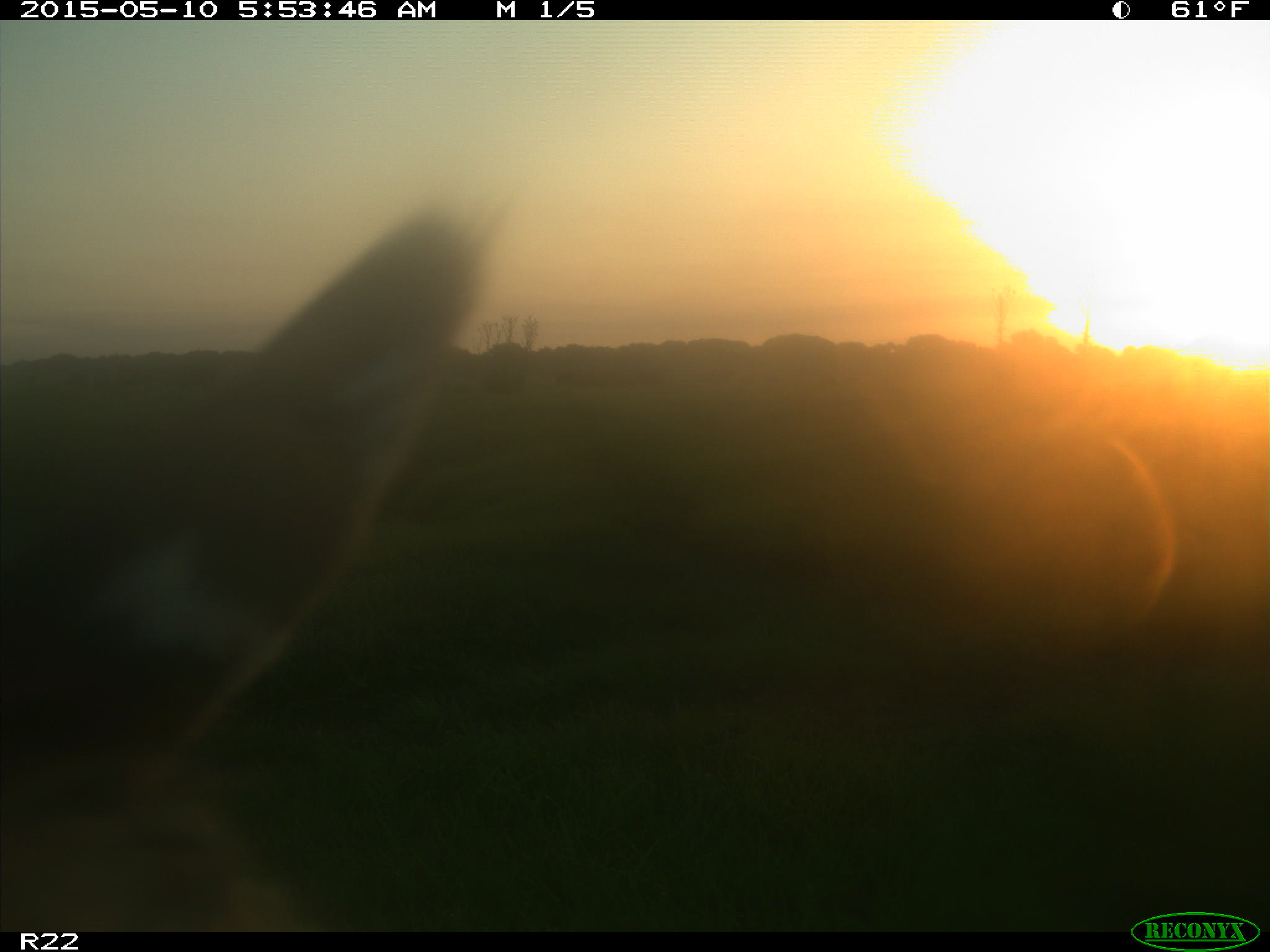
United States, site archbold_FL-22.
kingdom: Animalia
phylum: Chordata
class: Mammalia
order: Artiodactyla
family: Bovidae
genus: Bos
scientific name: Bos taurus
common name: domestic cow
Bos taurus (domestic cow).